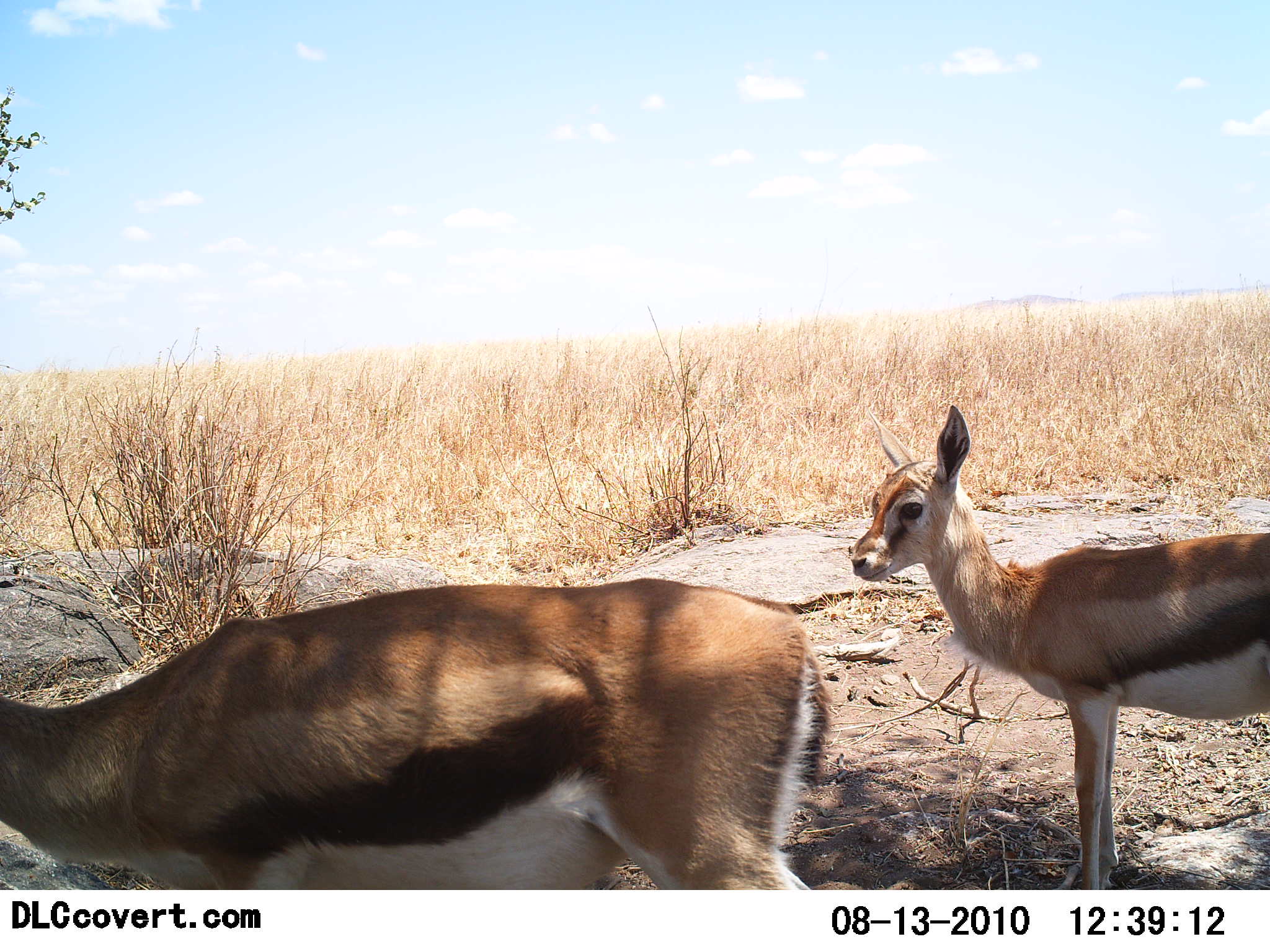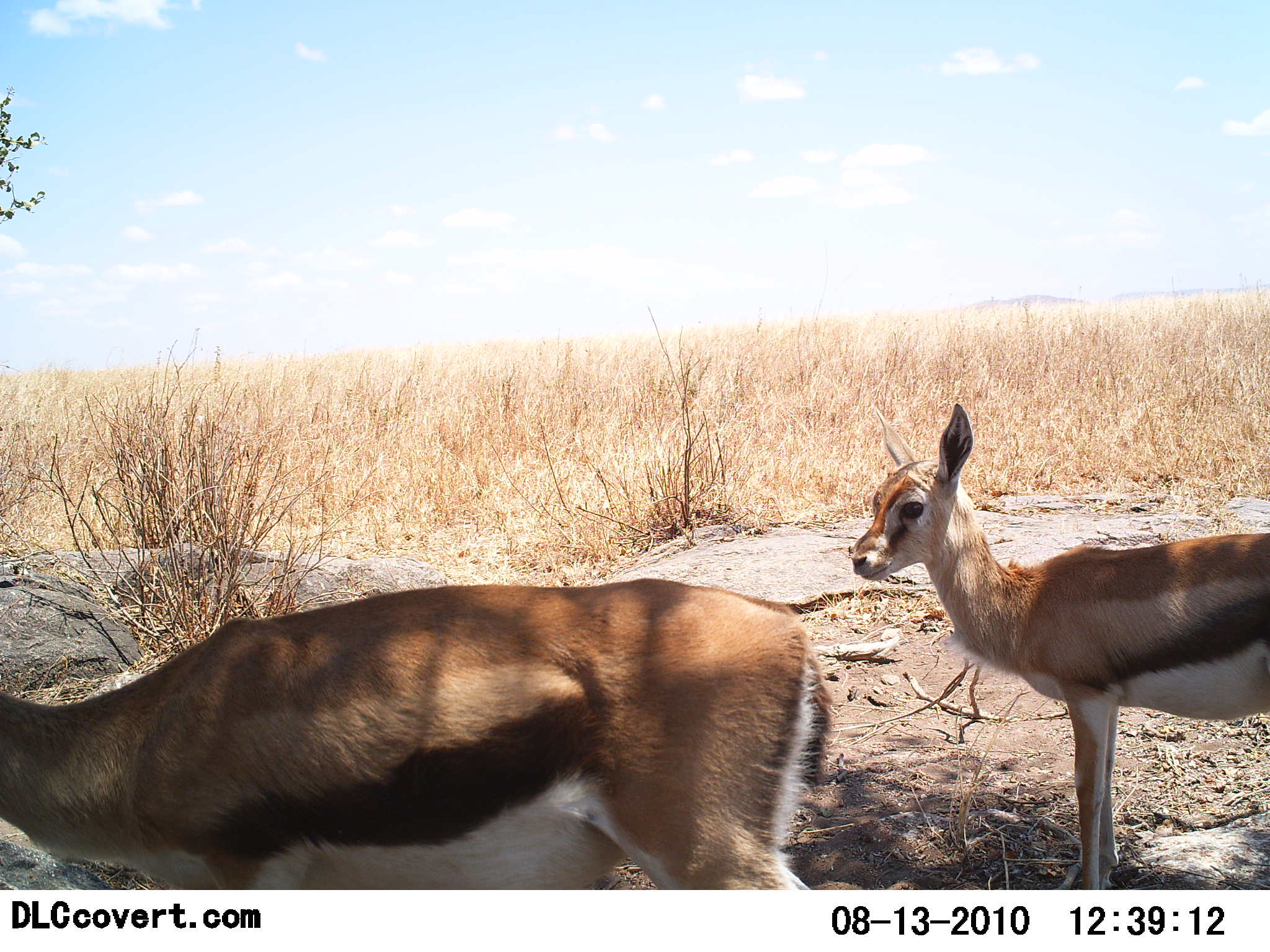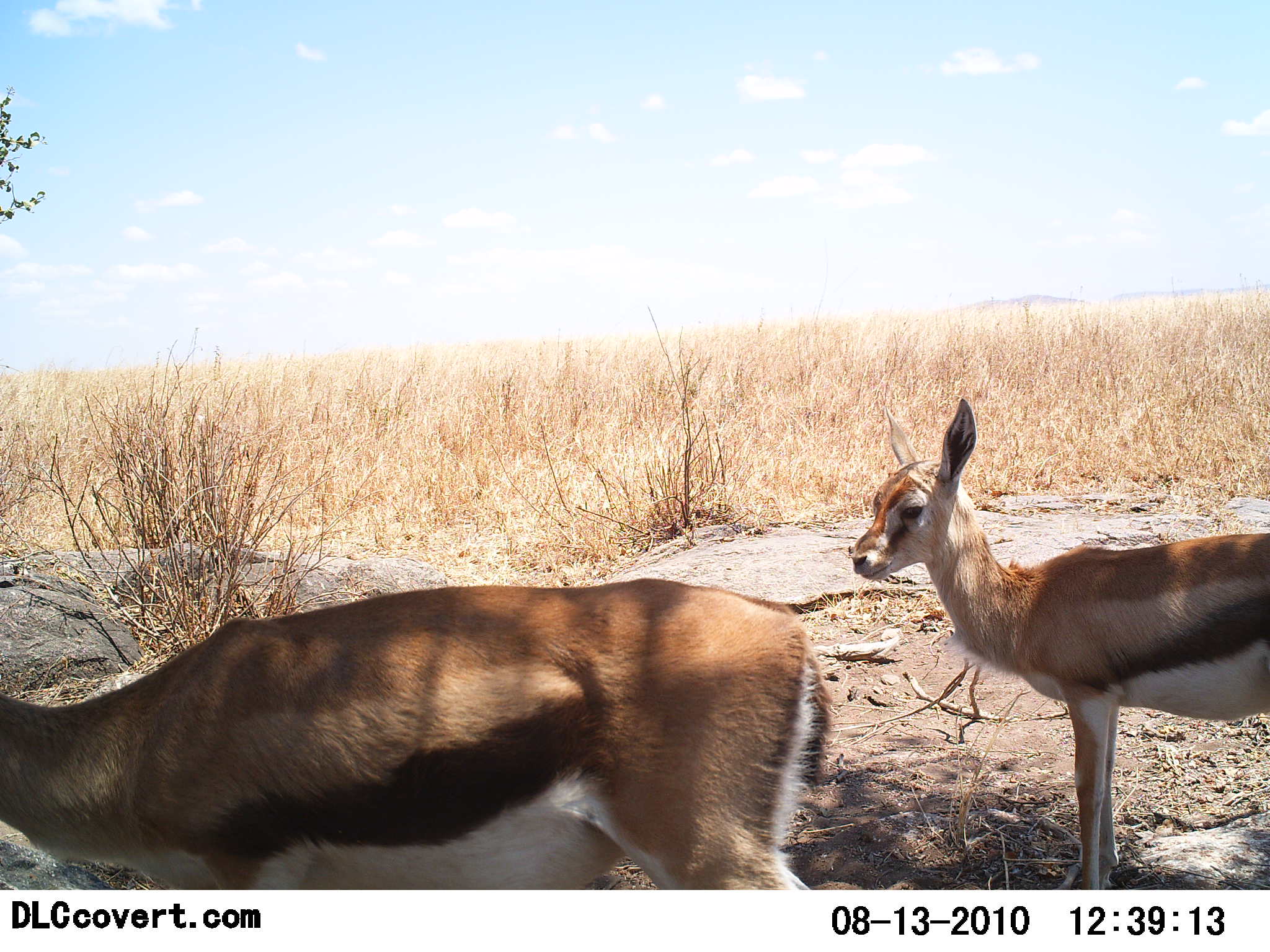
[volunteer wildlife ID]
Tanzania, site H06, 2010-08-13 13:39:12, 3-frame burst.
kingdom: Animalia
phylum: Chordata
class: Mammalia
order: Artiodactyla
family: Bovidae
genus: Eudorcas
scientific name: Eudorcas thomsonii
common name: thomson's gazelle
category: gazellethomsons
Gazellethomsons (thomson's gazelle) (Eudorcas thomsonii), count 2. Behavior (volunteer vote fractions): standing 100%, resting 0%, moving 0%, interacting 0%. Young present (vote fraction): 39%. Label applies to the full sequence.